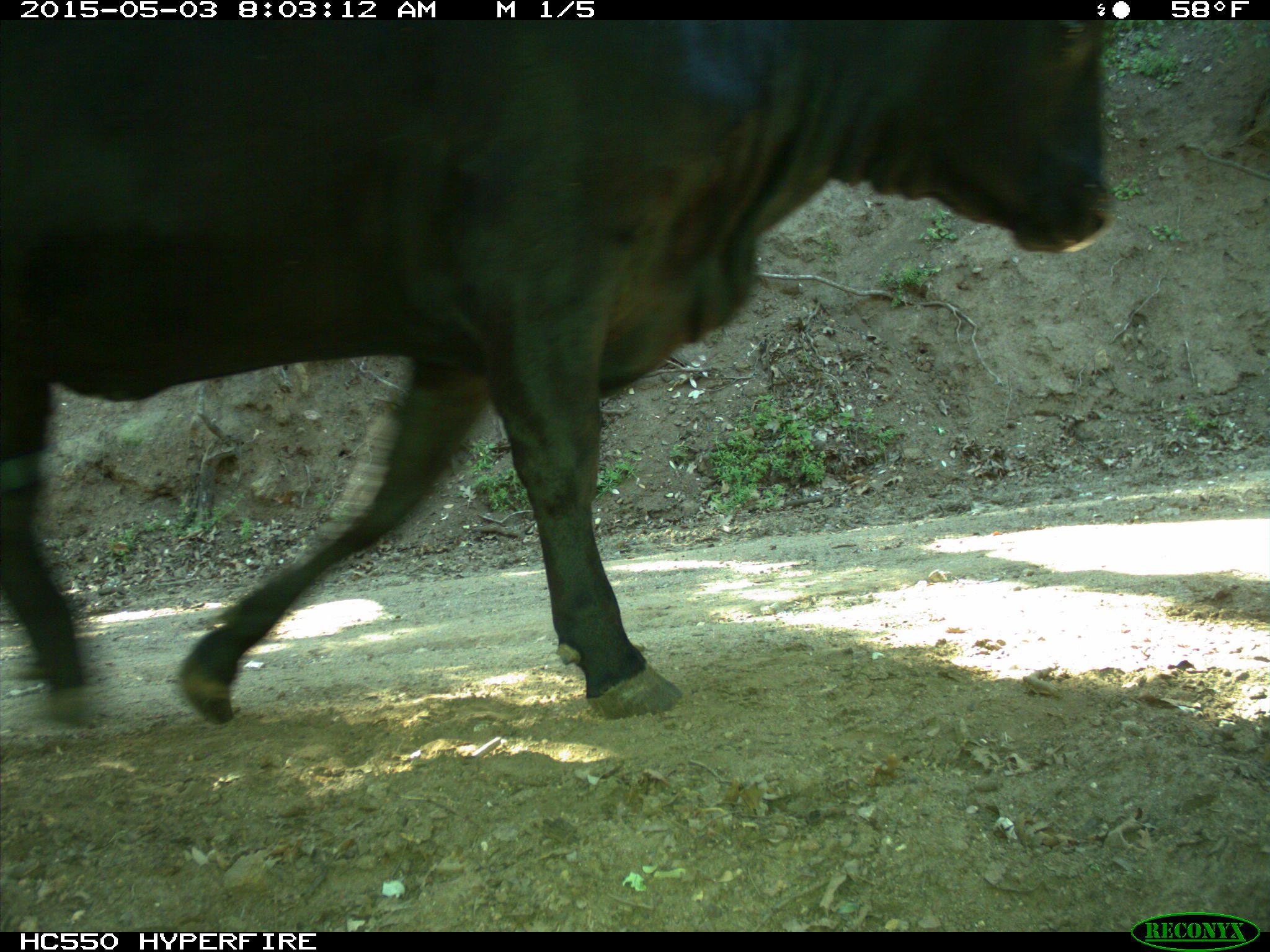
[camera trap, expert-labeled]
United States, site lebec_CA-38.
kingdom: Animalia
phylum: Chordata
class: Mammalia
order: Artiodactyla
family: Bovidae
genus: Bos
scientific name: Bos taurus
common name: domestic cow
Bos taurus (domestic cow).